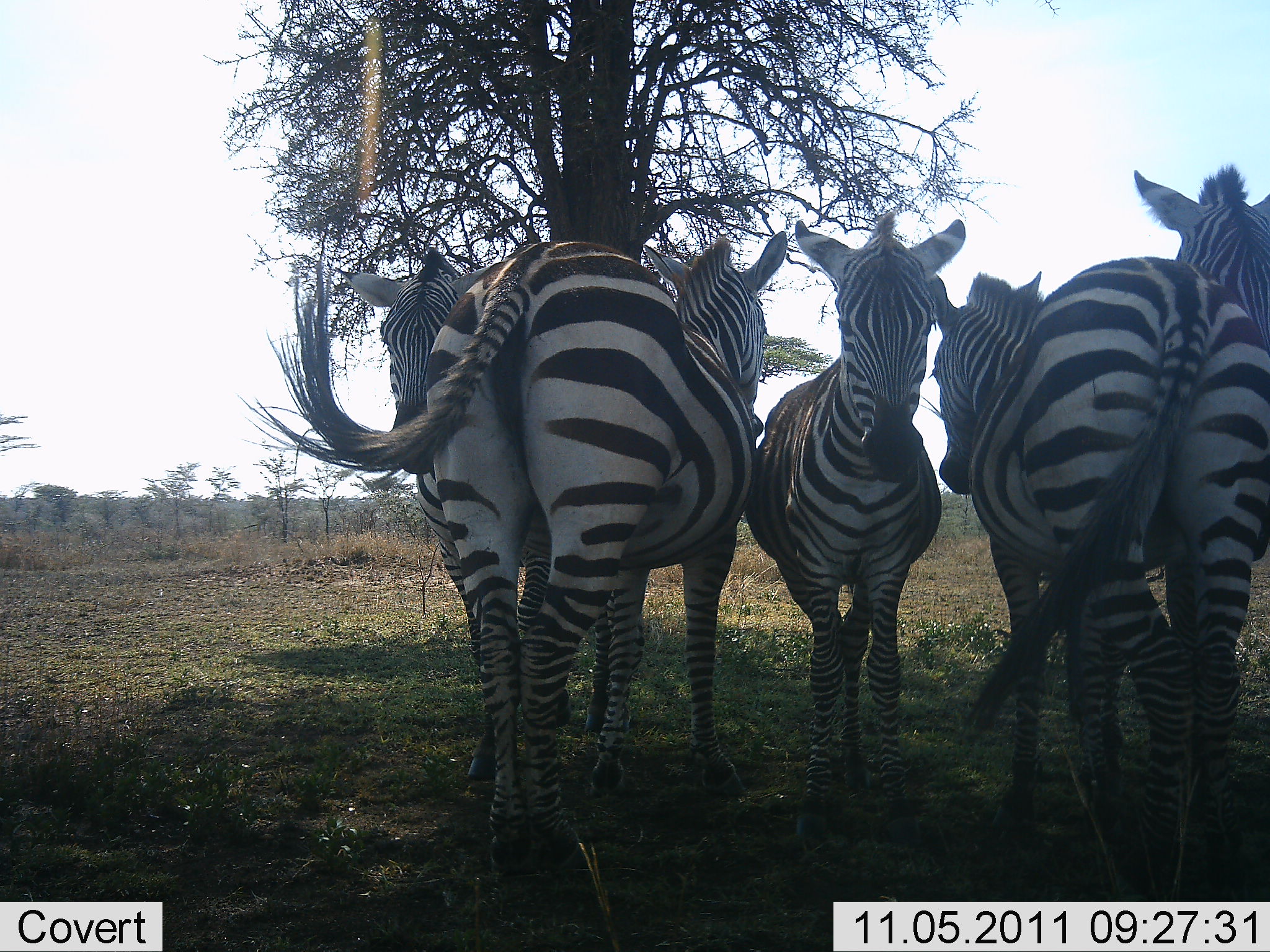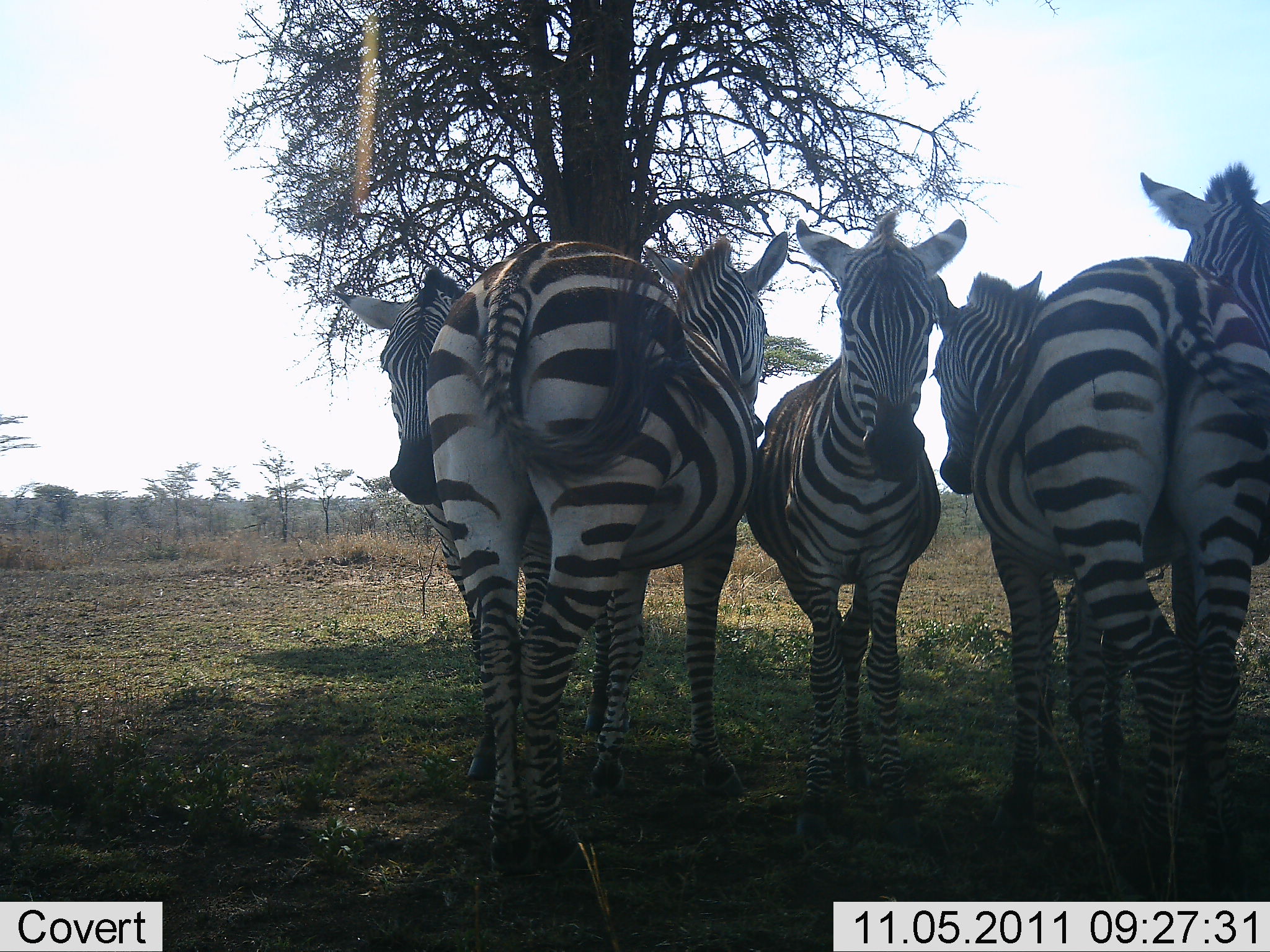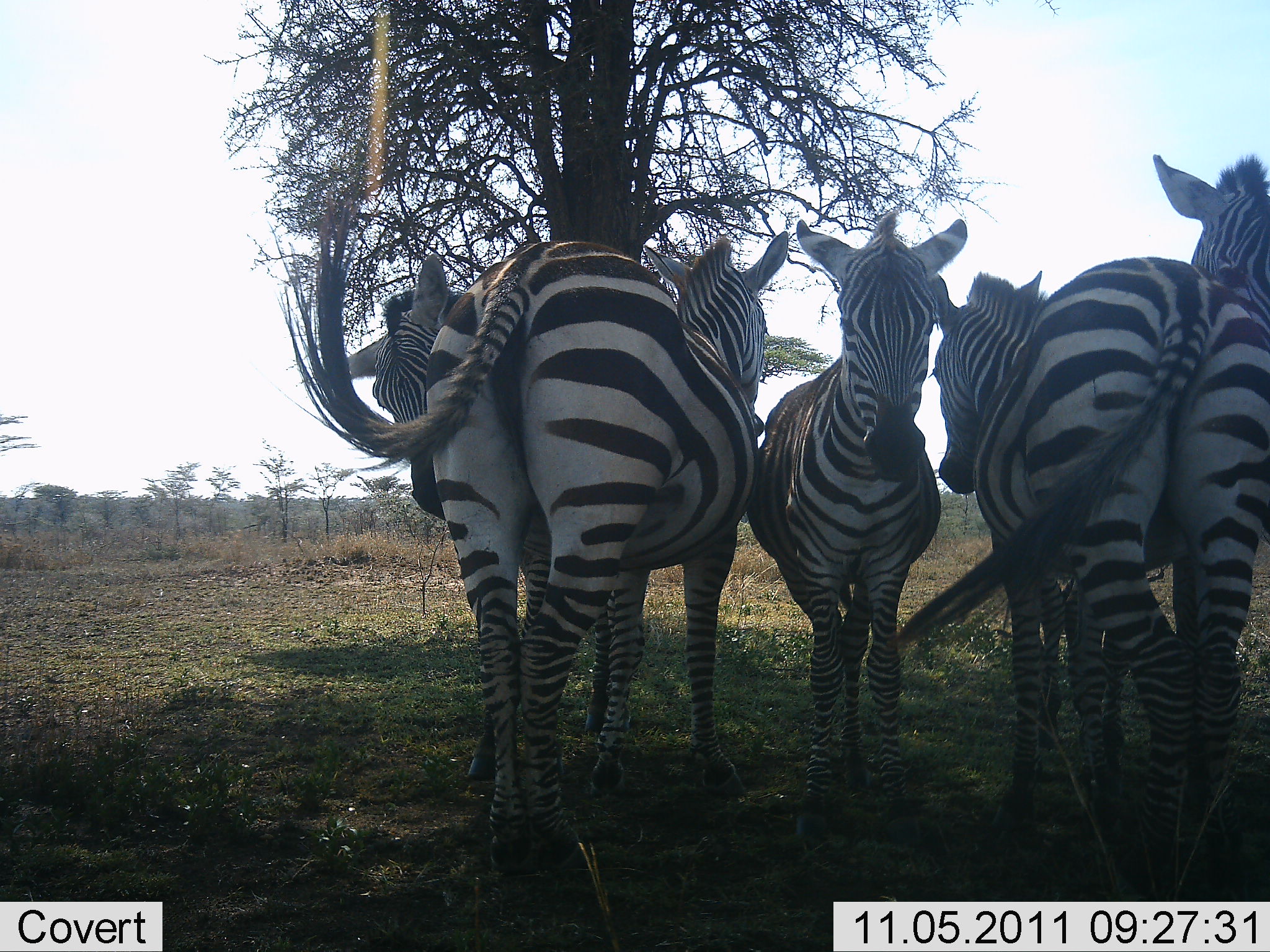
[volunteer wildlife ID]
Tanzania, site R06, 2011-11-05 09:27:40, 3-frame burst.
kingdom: Animalia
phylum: Chordata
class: Mammalia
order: Perissodactyla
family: Equidae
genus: Equus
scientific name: Equus quagga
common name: plains zebra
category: zebra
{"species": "zebra (plains zebra) (Equus quagga)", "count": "5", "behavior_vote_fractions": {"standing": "92%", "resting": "15%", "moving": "0%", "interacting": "31%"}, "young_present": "0%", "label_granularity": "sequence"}